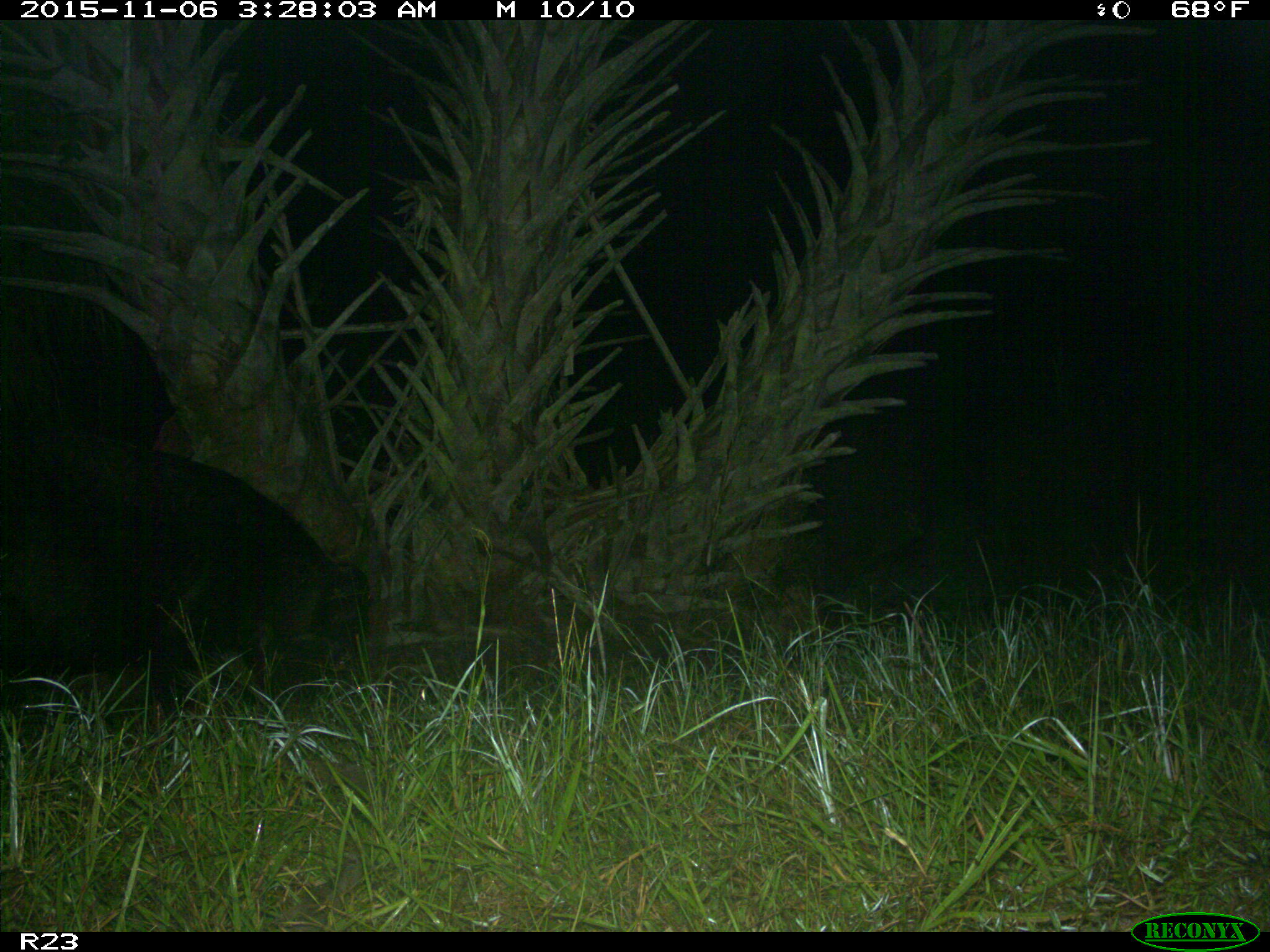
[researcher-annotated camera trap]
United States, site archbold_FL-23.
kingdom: Animalia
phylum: Chordata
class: Mammalia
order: Artiodactyla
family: Suidae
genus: Sus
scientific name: Sus scrofa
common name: wild boar